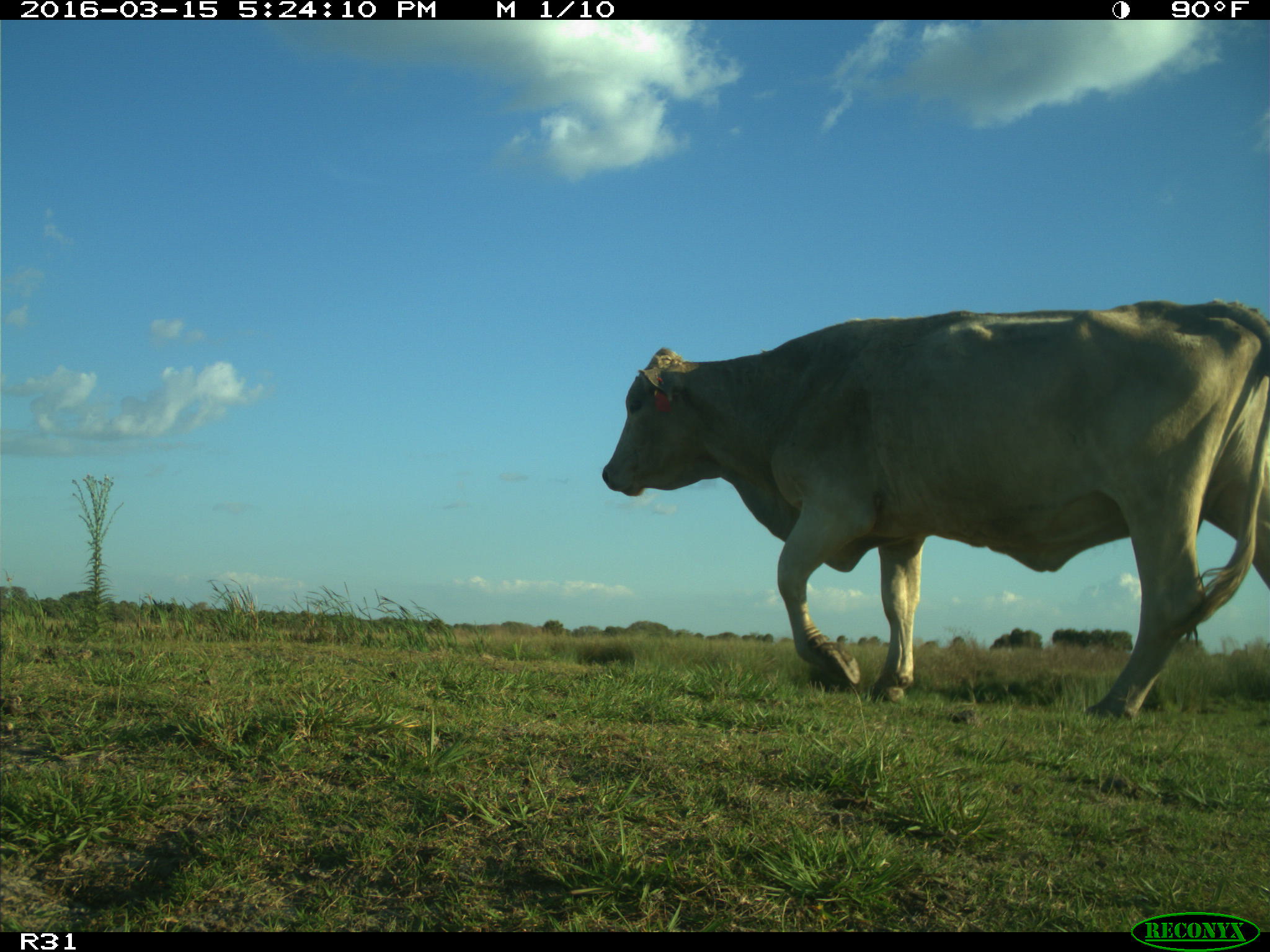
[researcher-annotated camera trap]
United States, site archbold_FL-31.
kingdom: Animalia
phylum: Chordata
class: Mammalia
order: Artiodactyla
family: Bovidae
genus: Bos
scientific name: Bos taurus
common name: domestic cow